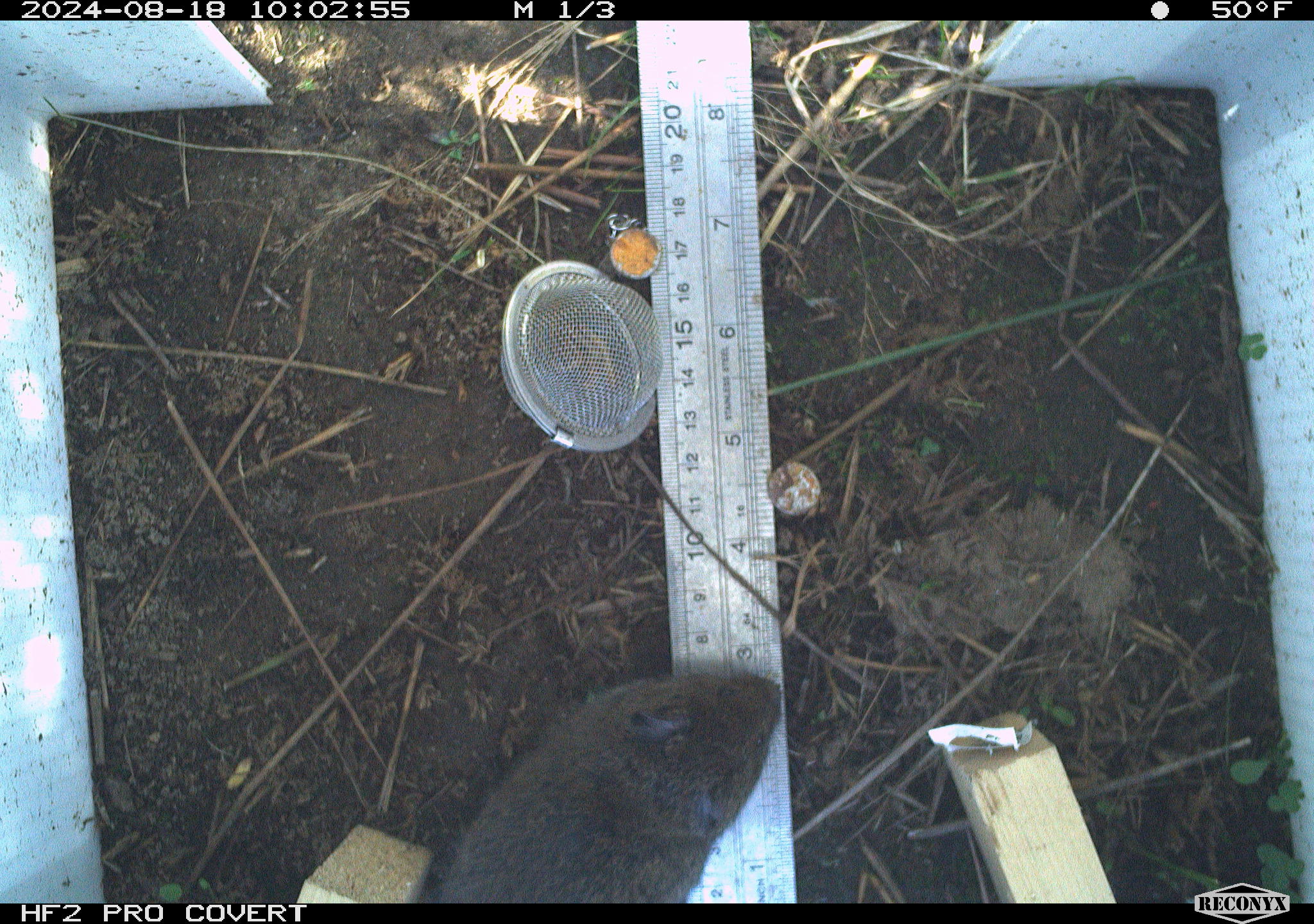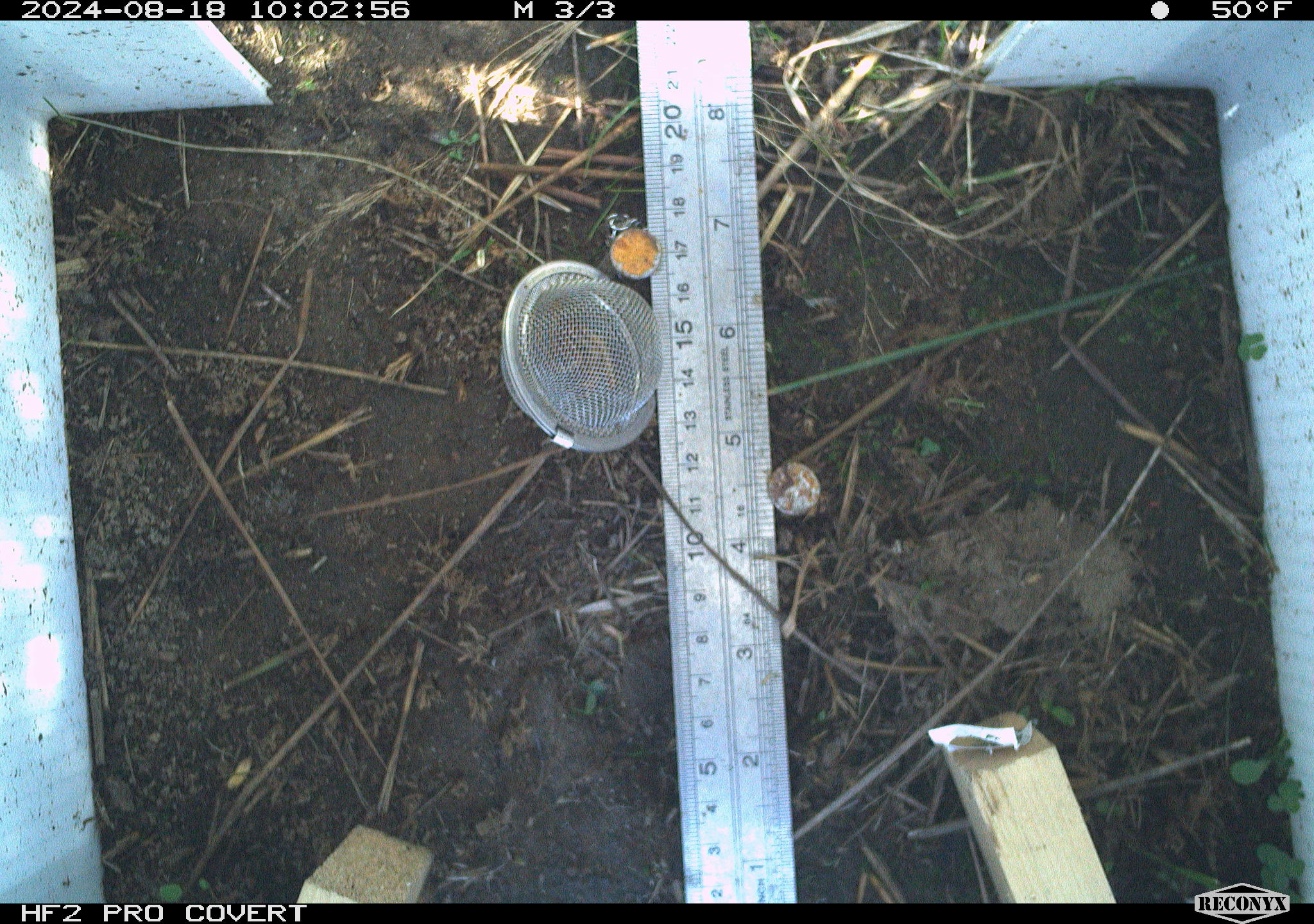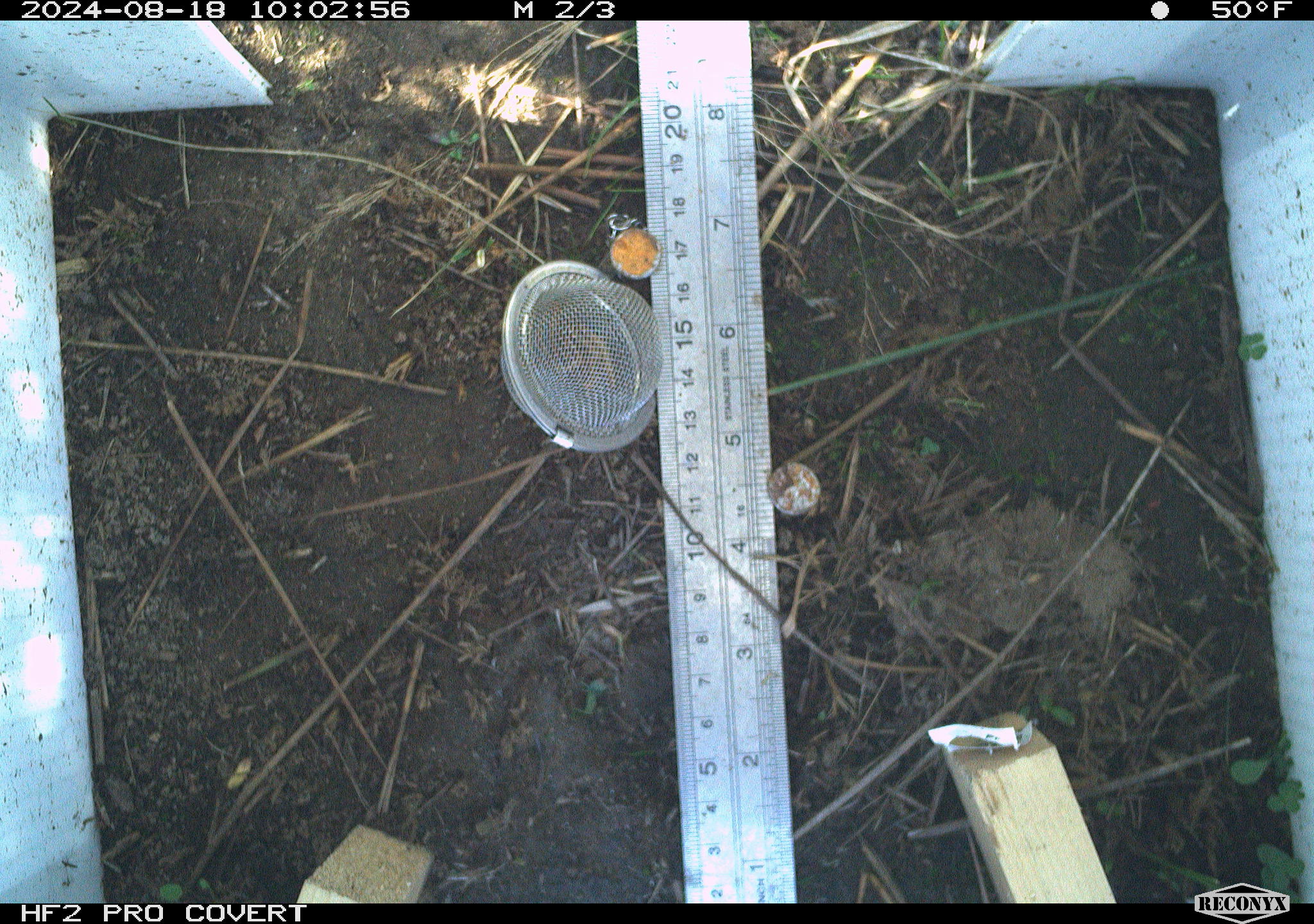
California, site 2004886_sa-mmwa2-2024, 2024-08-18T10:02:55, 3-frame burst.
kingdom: Animalia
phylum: Chordata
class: Mammalia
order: Rodentia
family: Cricetidae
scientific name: Arvicolinae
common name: voles, lemmings, and muskrats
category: arvicolinae subfamily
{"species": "arvicolinae subfamily (voles, lemmings, and muskrats) (Arvicolinae)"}